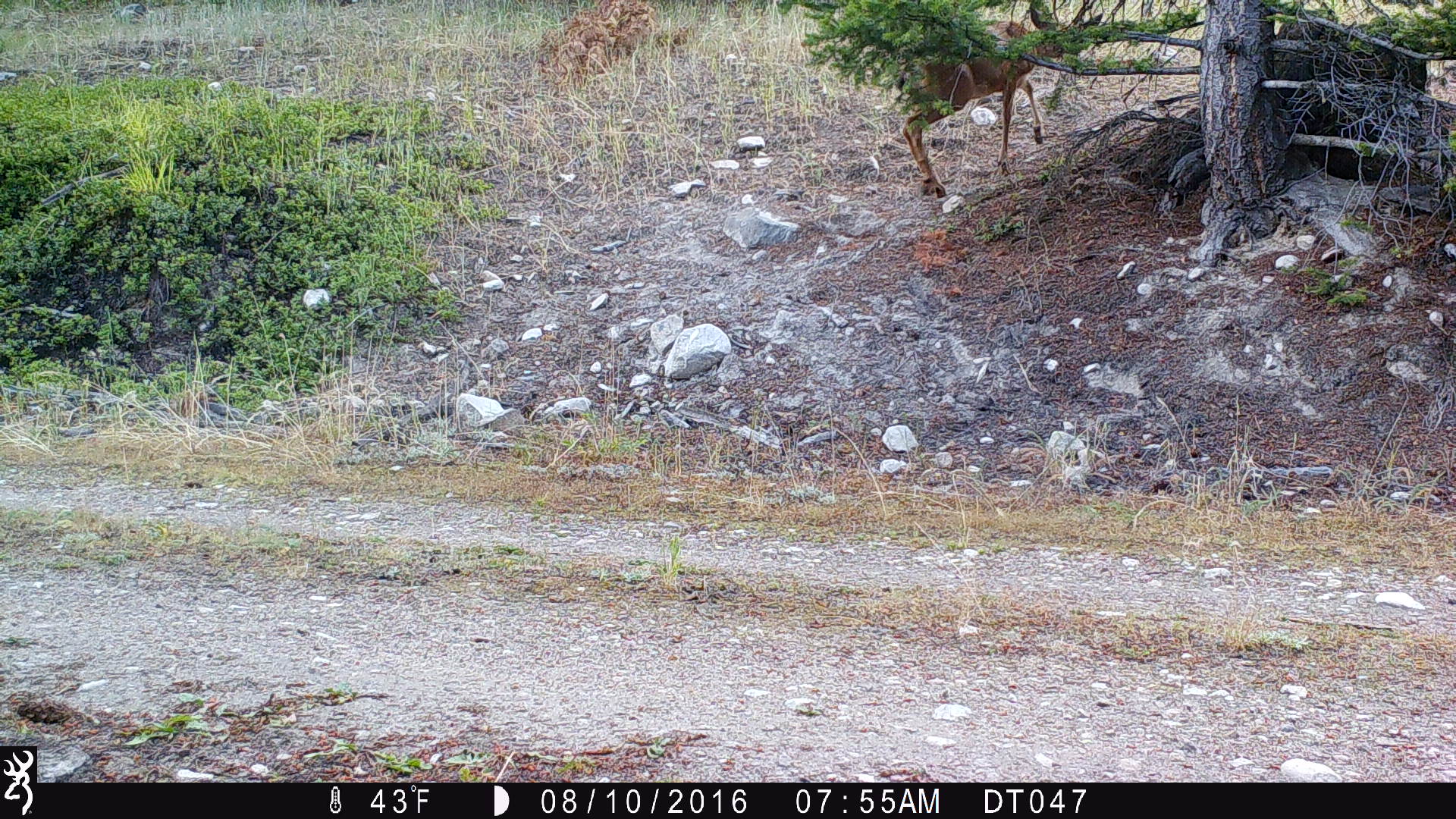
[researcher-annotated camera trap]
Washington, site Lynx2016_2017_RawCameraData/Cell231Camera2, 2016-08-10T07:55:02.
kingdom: Animalia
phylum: Chordata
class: Mammalia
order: Artiodactyla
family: Cervidae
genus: Odocoileus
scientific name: Odocoileus hemionus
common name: mule deer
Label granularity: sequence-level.